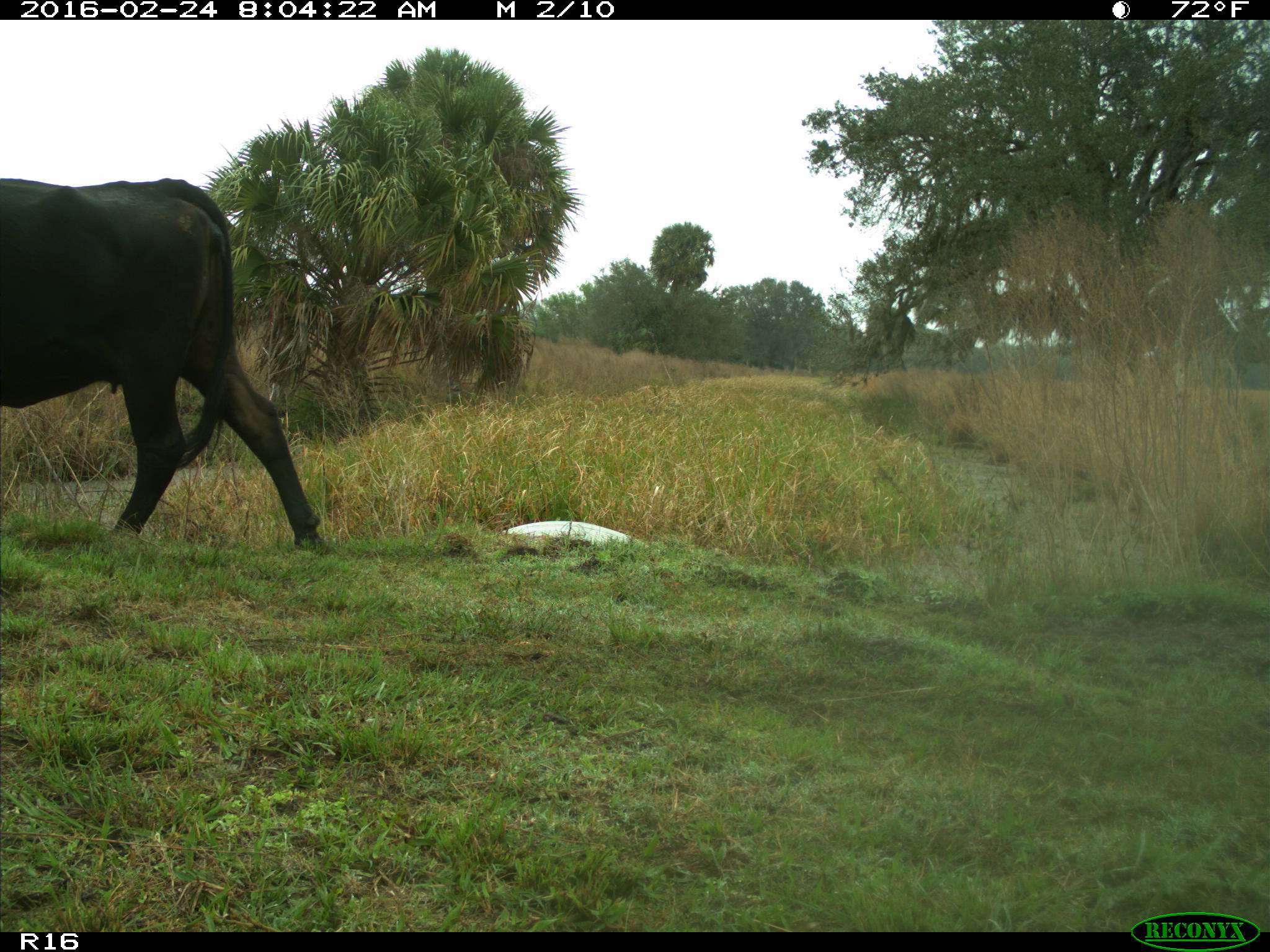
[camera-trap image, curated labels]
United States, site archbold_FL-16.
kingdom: Animalia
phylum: Chordata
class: Mammalia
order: Artiodactyla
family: Bovidae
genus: Bos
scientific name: Bos taurus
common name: domestic cow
Bos taurus (domestic cow).